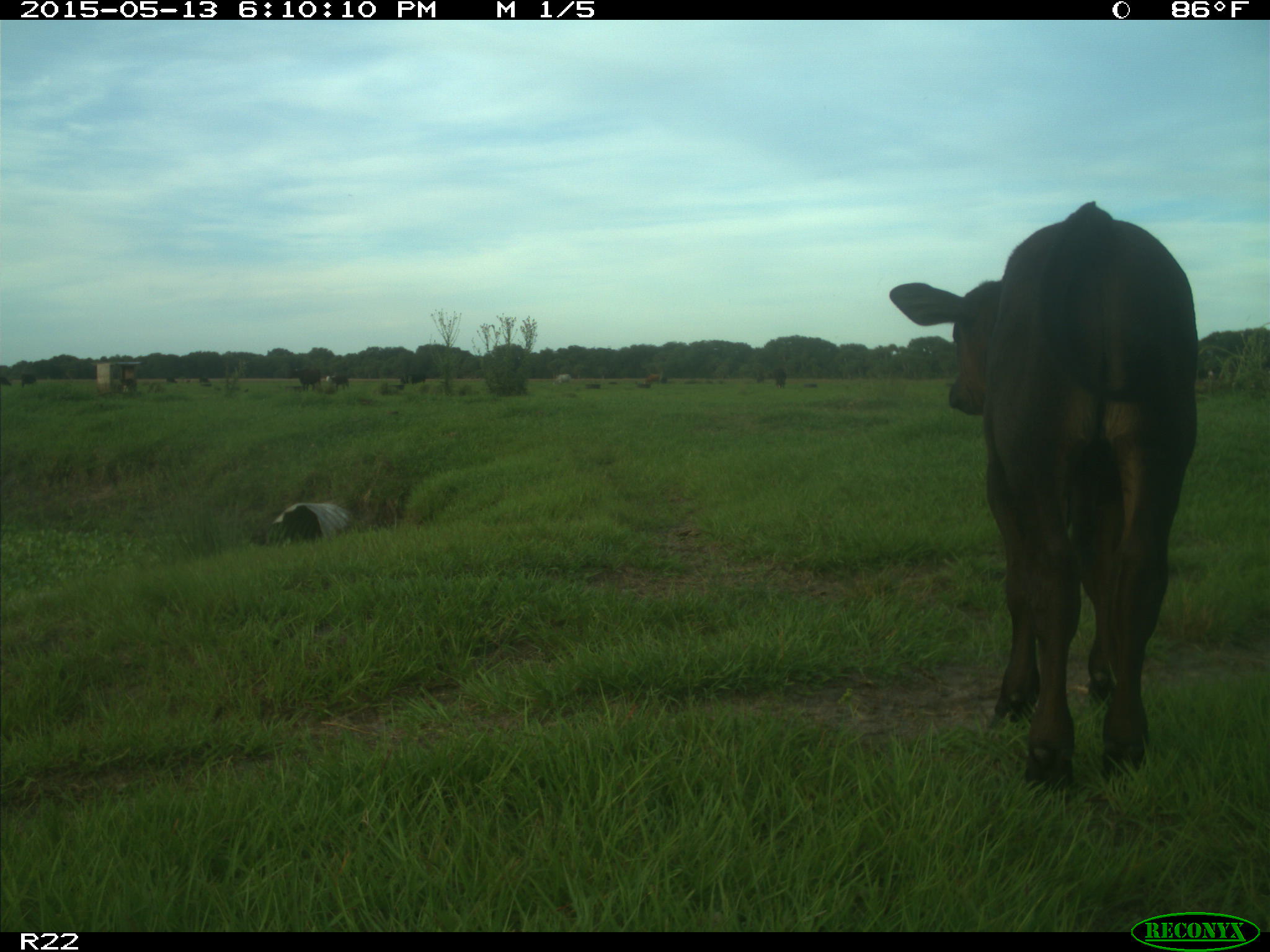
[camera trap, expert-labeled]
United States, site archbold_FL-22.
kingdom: Animalia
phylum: Chordata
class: Mammalia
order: Artiodactyla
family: Bovidae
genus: Bos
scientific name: Bos taurus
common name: domestic cow